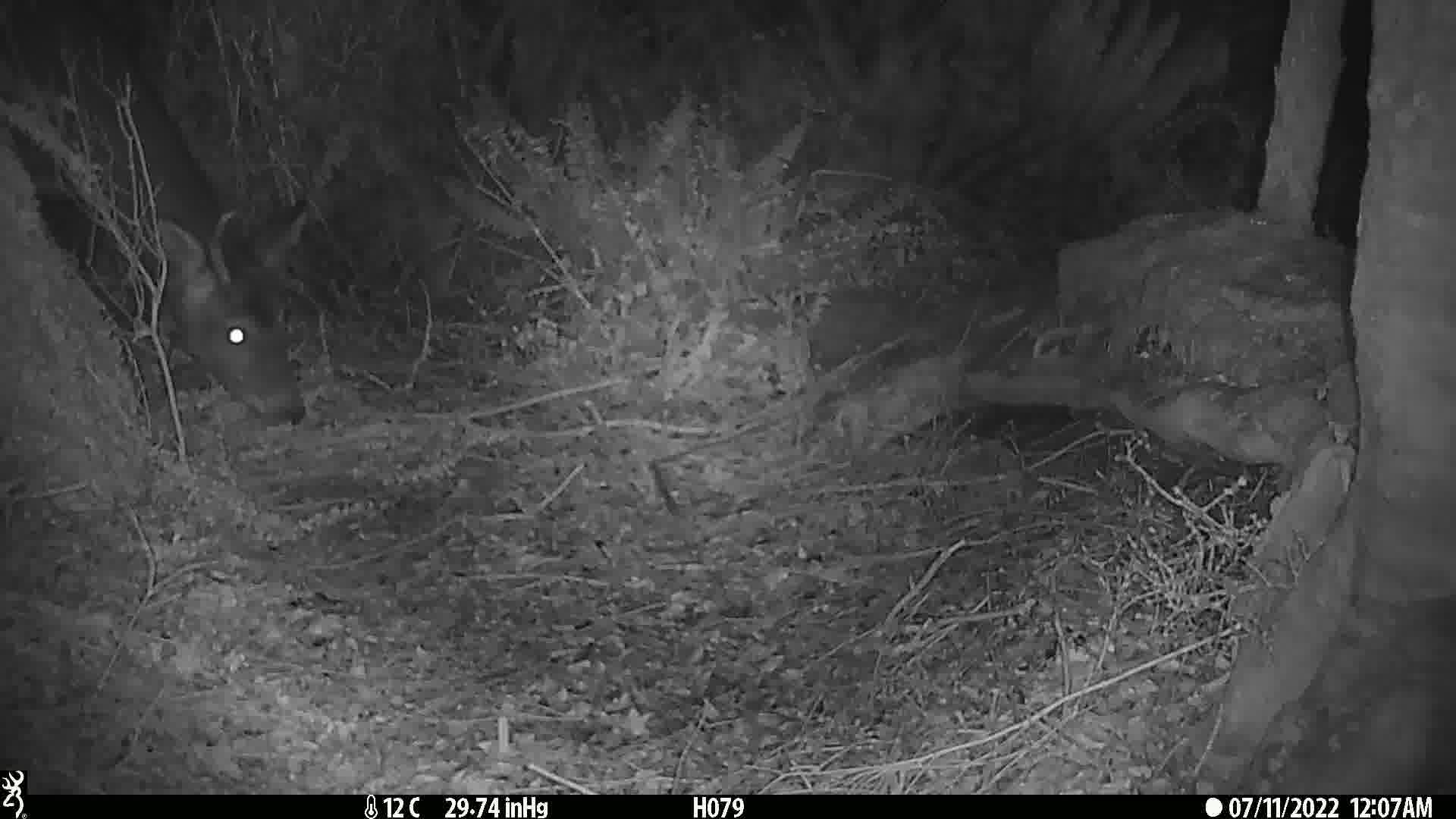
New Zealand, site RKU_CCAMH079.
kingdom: Animalia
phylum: Chordata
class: Mammalia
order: Artiodactyla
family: Cervidae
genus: Odocoileus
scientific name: Odocoileus virginianus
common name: white-tailed deer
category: white tailed deer